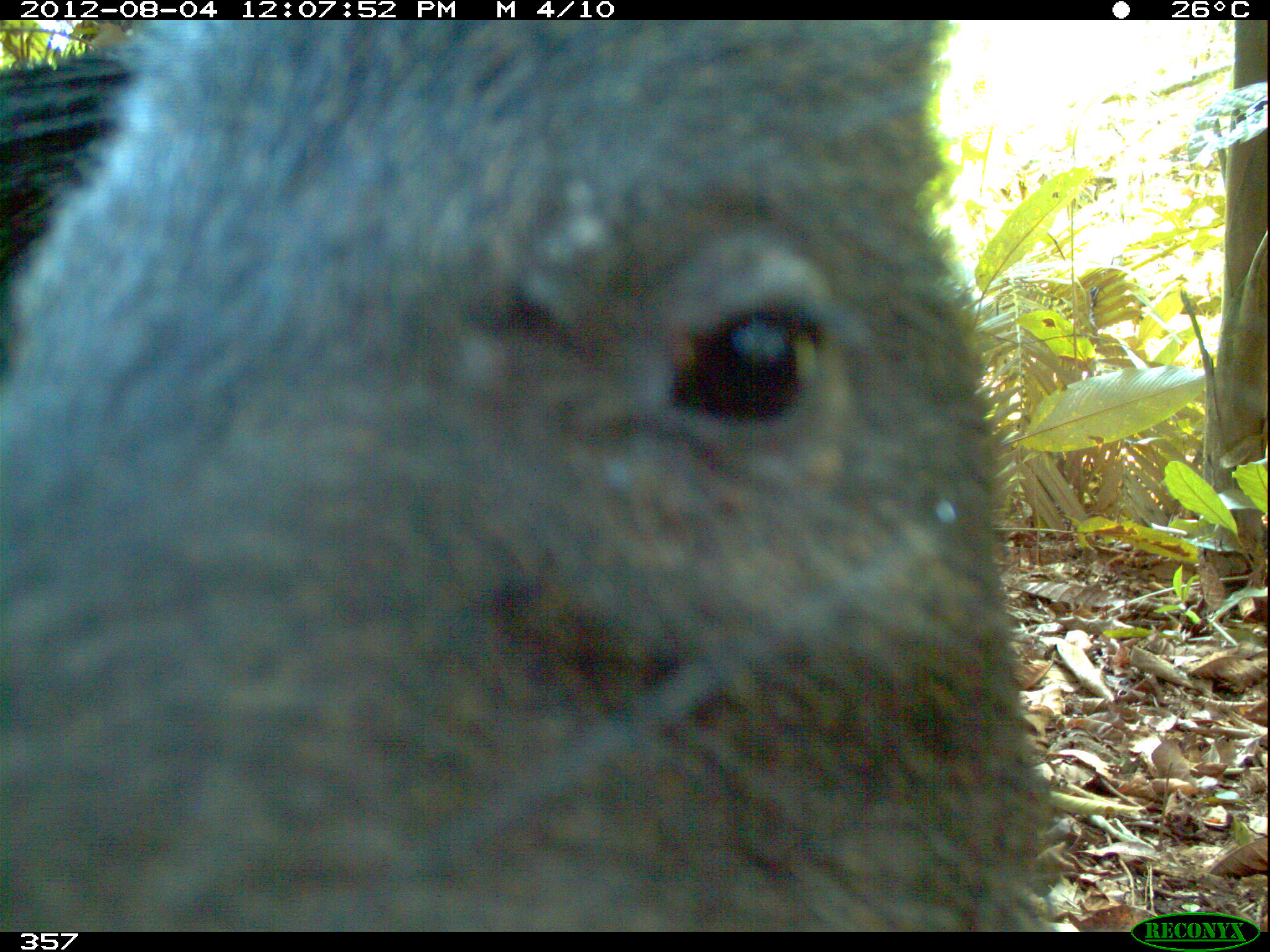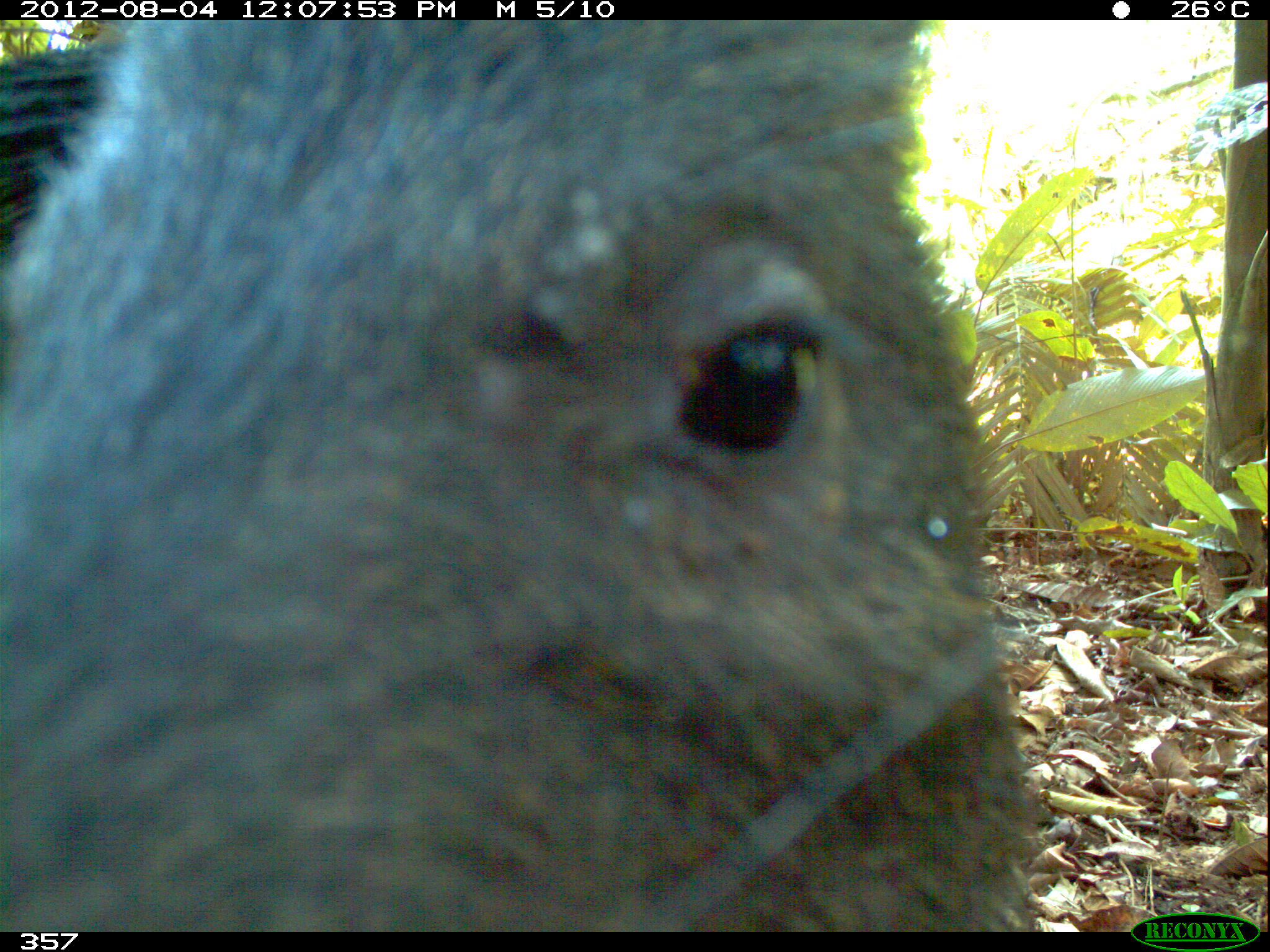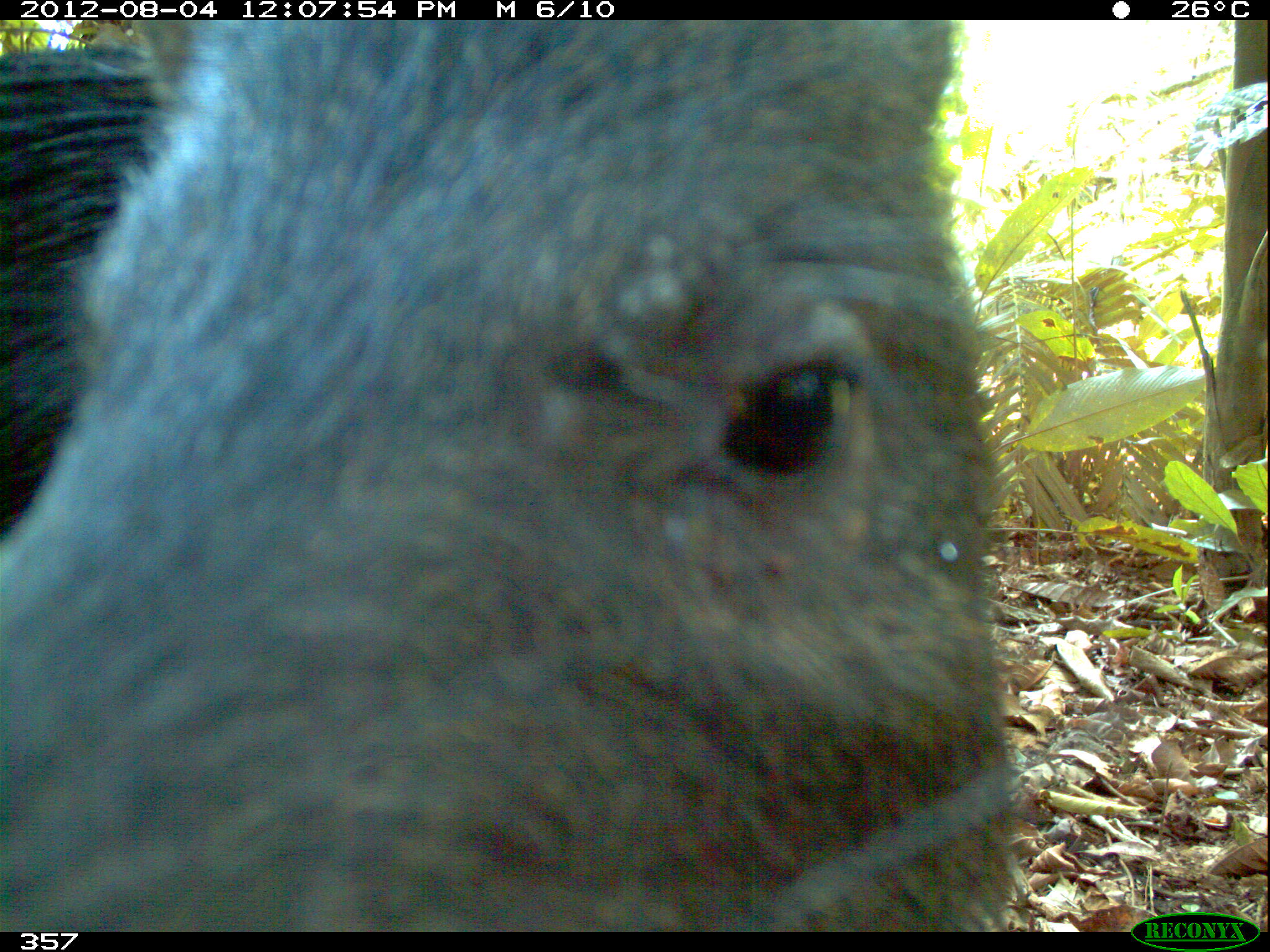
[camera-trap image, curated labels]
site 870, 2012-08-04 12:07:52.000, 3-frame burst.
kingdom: Animalia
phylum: Chordata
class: Mammalia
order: Artiodactyla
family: Tayassuidae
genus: Tayassu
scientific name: Tayassu pecari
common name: white-lipped peccary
Tayassu pecari (white-lipped peccary).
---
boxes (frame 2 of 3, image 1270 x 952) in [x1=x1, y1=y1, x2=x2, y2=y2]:
tayassu pecari: [x1=0, y1=16, x2=1036, y2=932]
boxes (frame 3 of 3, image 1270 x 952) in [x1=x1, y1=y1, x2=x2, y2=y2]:
tayassu pecari: [x1=0, y1=16, x2=1013, y2=931]